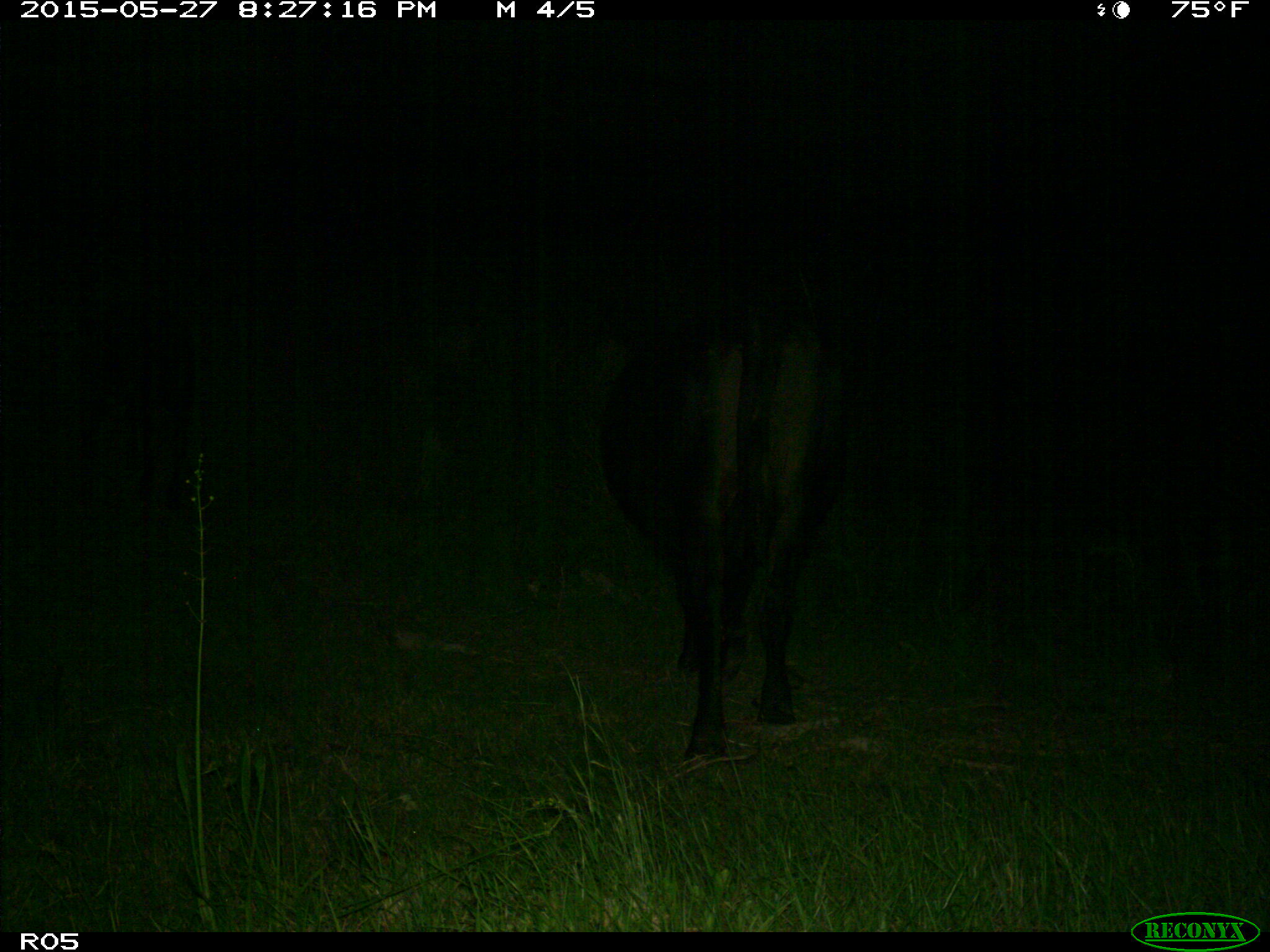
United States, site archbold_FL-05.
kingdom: Animalia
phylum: Chordata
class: Mammalia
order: Artiodactyla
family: Bovidae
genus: Bos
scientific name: Bos taurus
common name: domestic cow